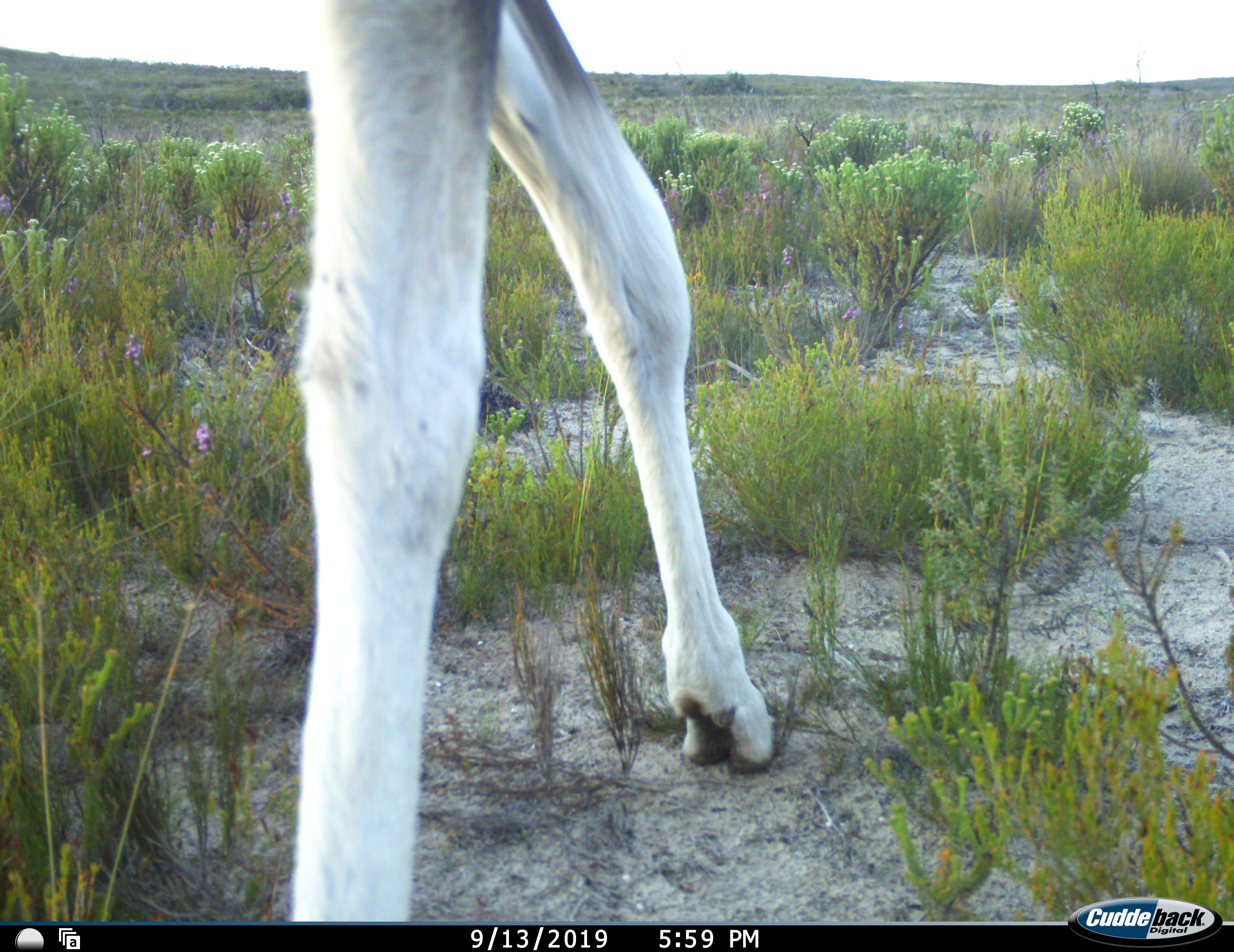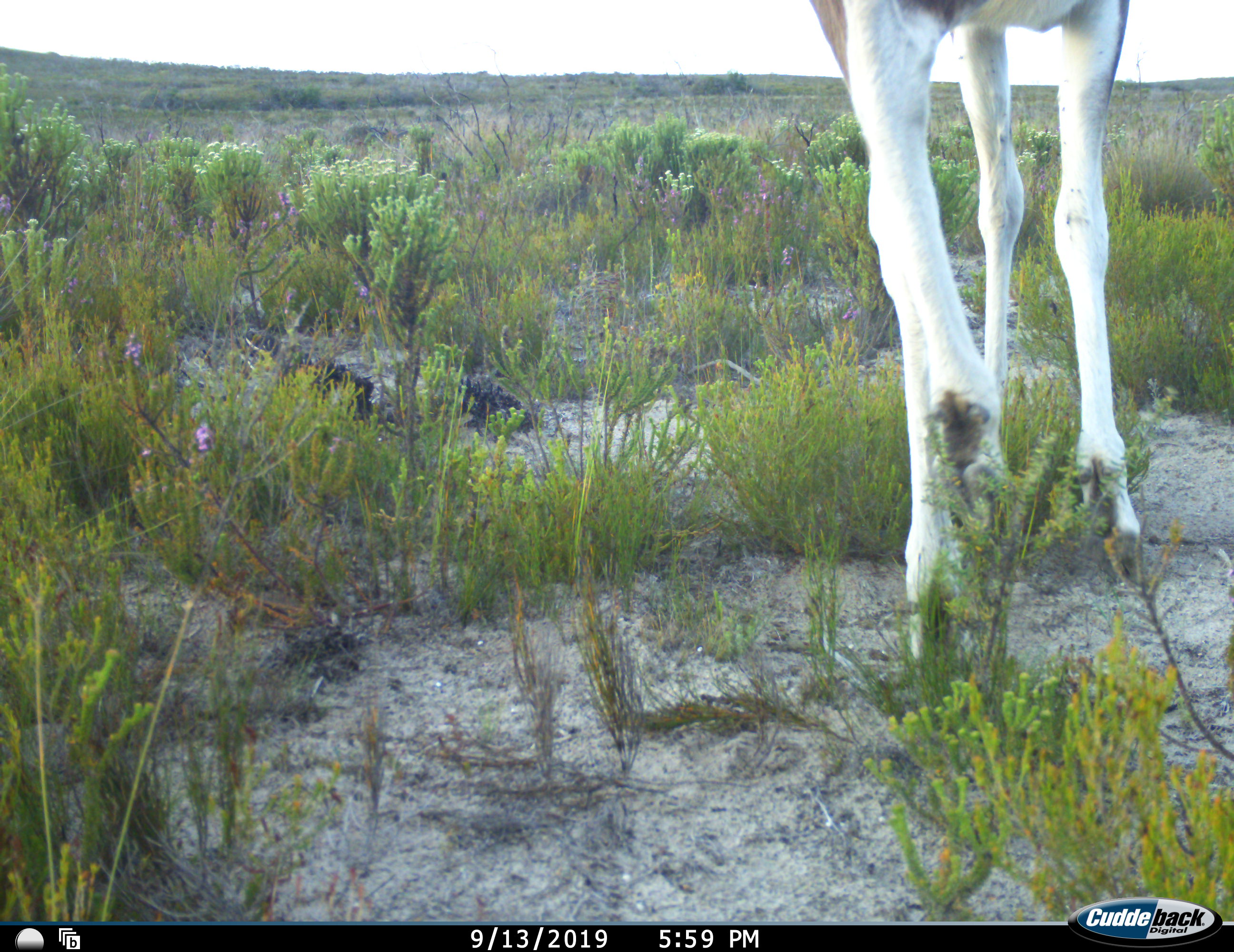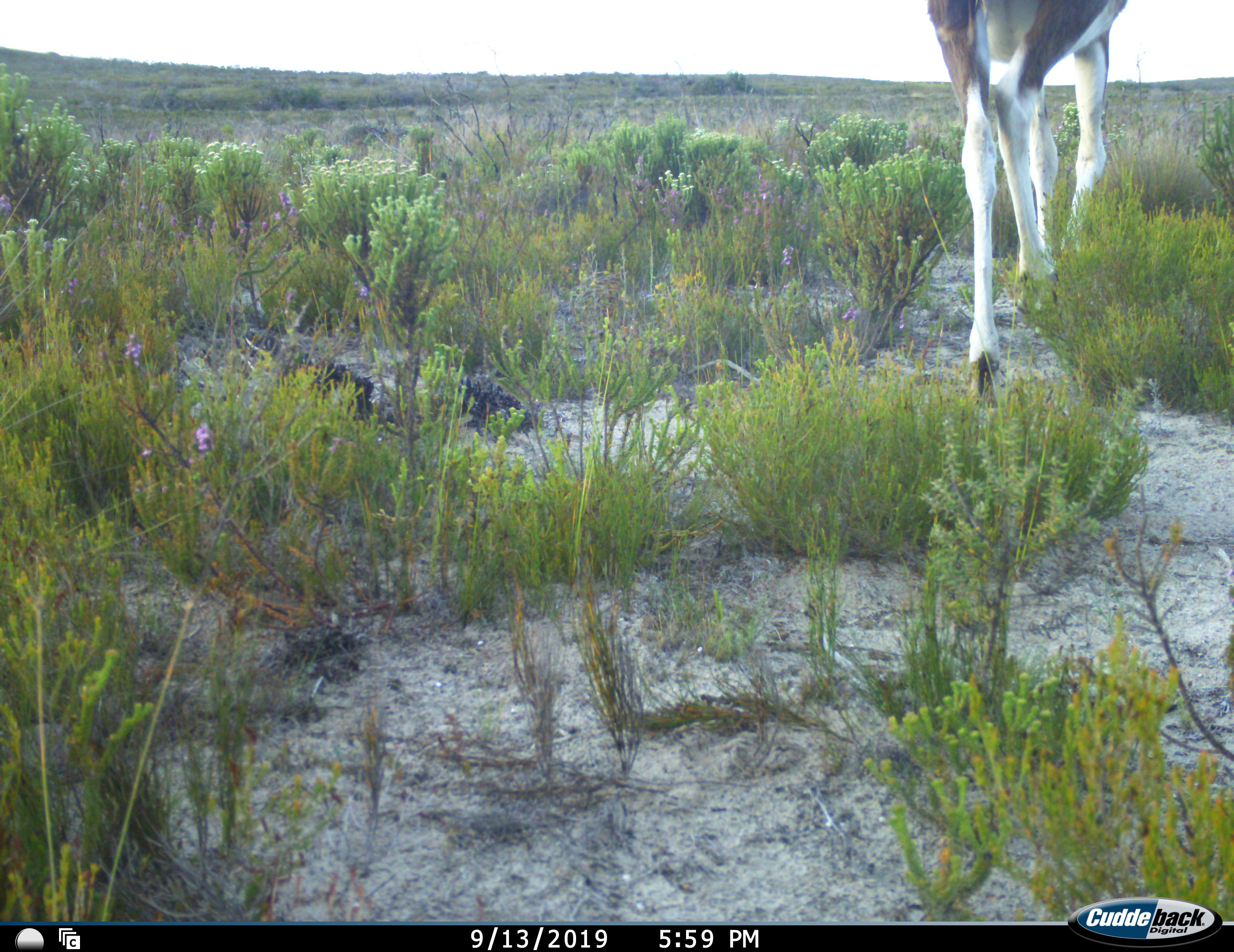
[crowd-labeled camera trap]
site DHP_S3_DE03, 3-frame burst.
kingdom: Animalia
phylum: Chordata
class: Mammalia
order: Artiodactyla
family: Bovidae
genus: Damaliscus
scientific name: Damaliscus pygargus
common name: bontebok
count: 1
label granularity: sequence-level